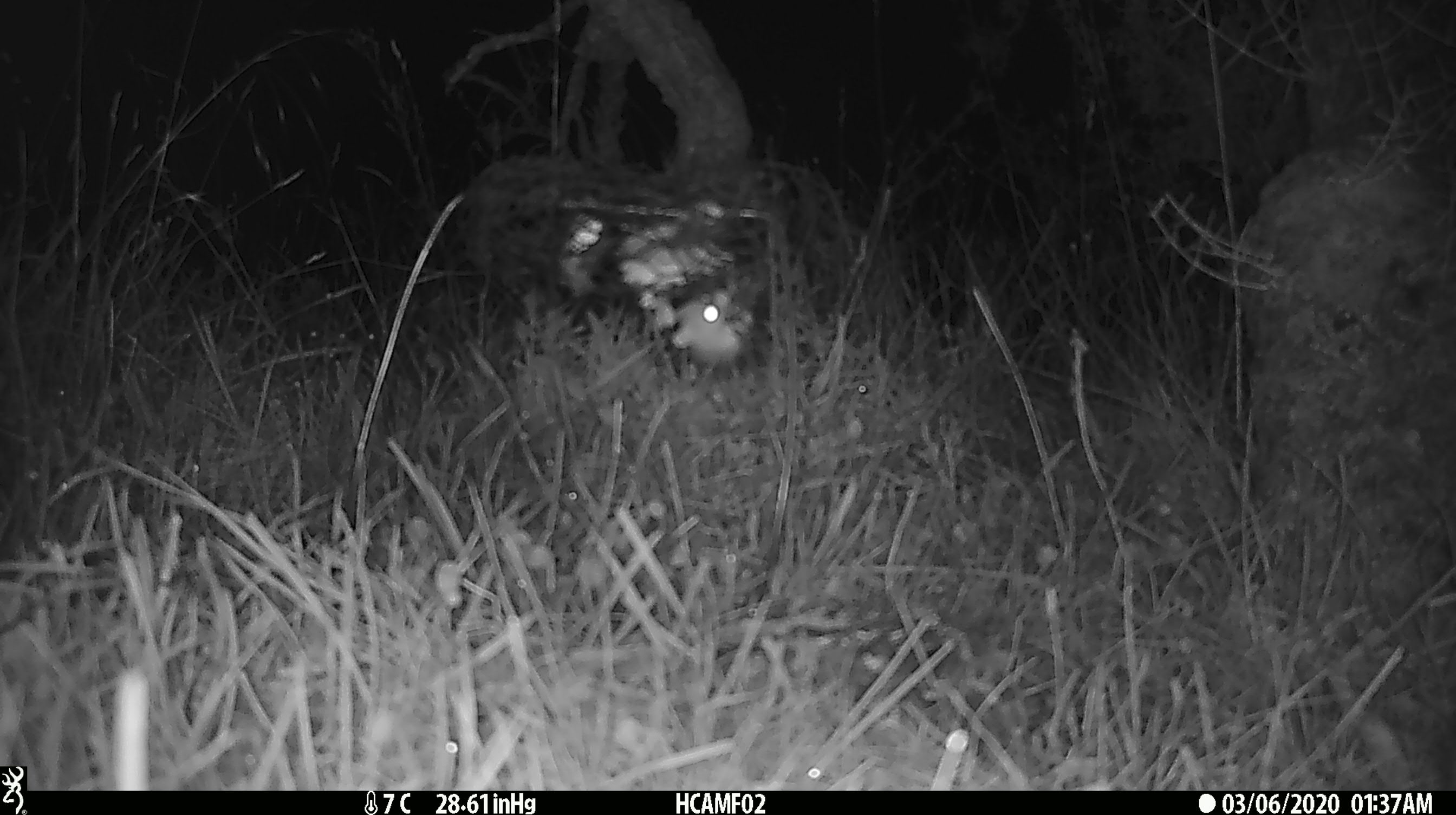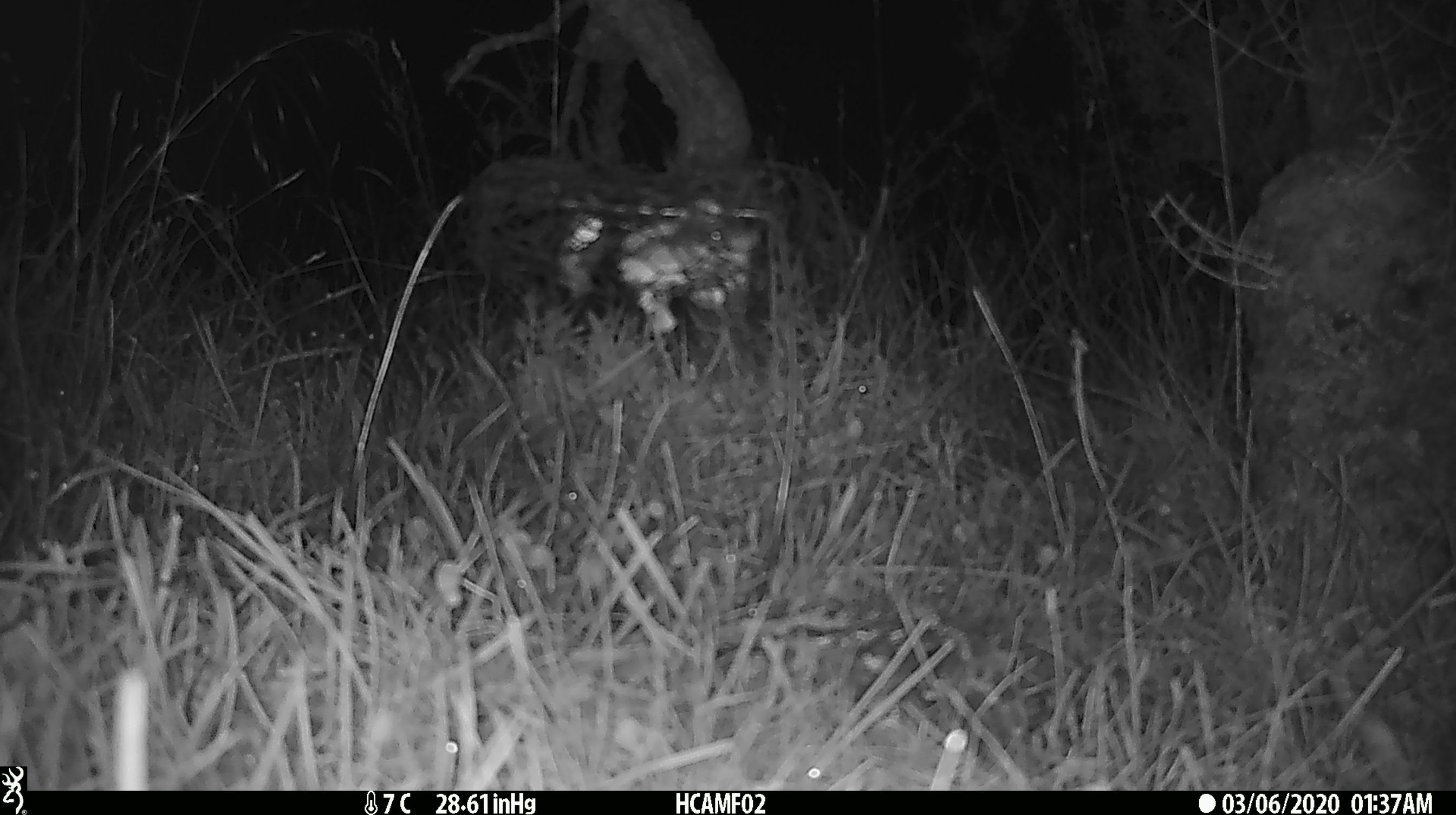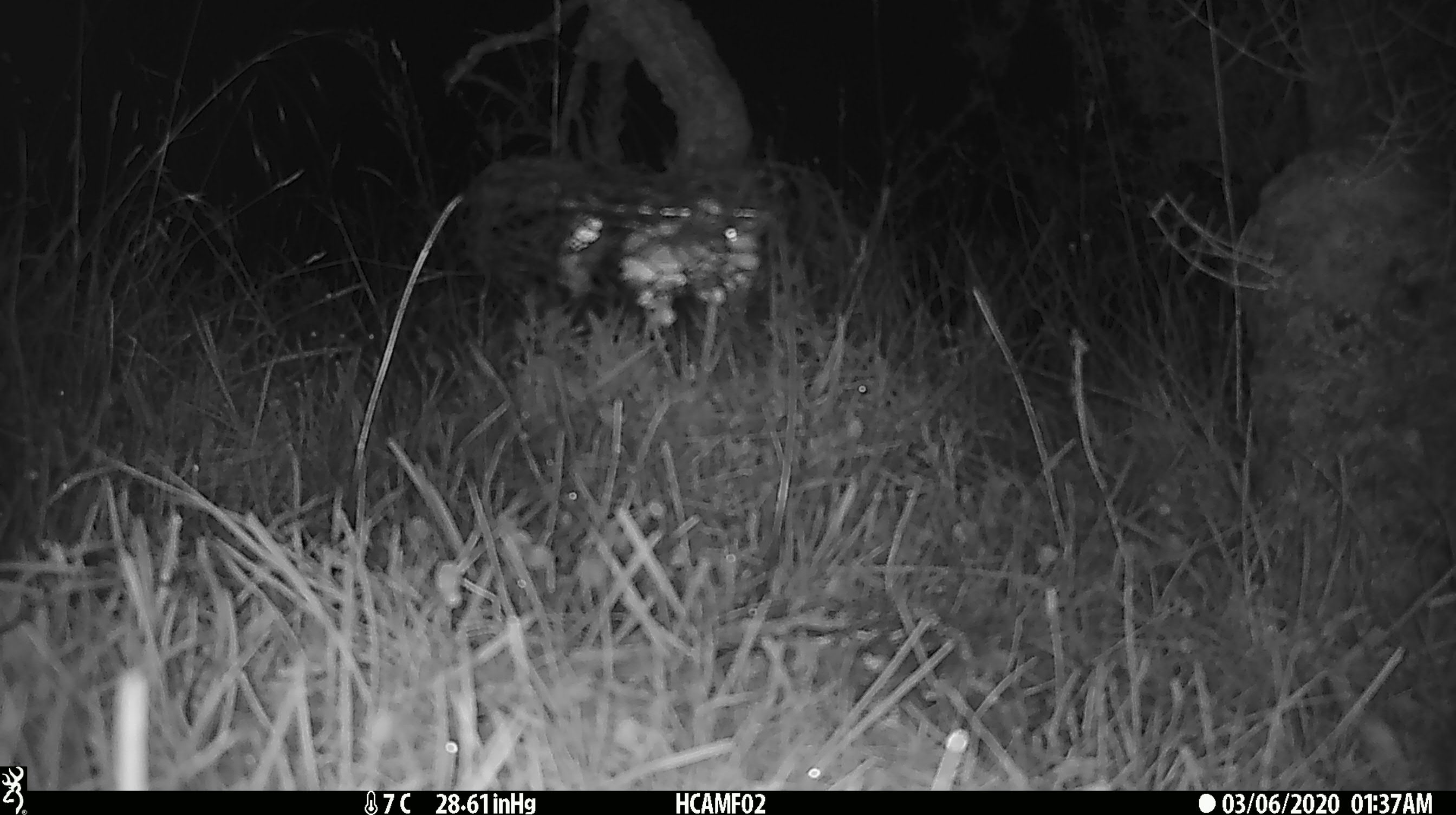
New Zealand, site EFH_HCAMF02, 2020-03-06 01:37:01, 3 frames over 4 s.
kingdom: Animalia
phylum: Chordata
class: Mammalia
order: Rodentia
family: Muridae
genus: Mus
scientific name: Mus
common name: mouse